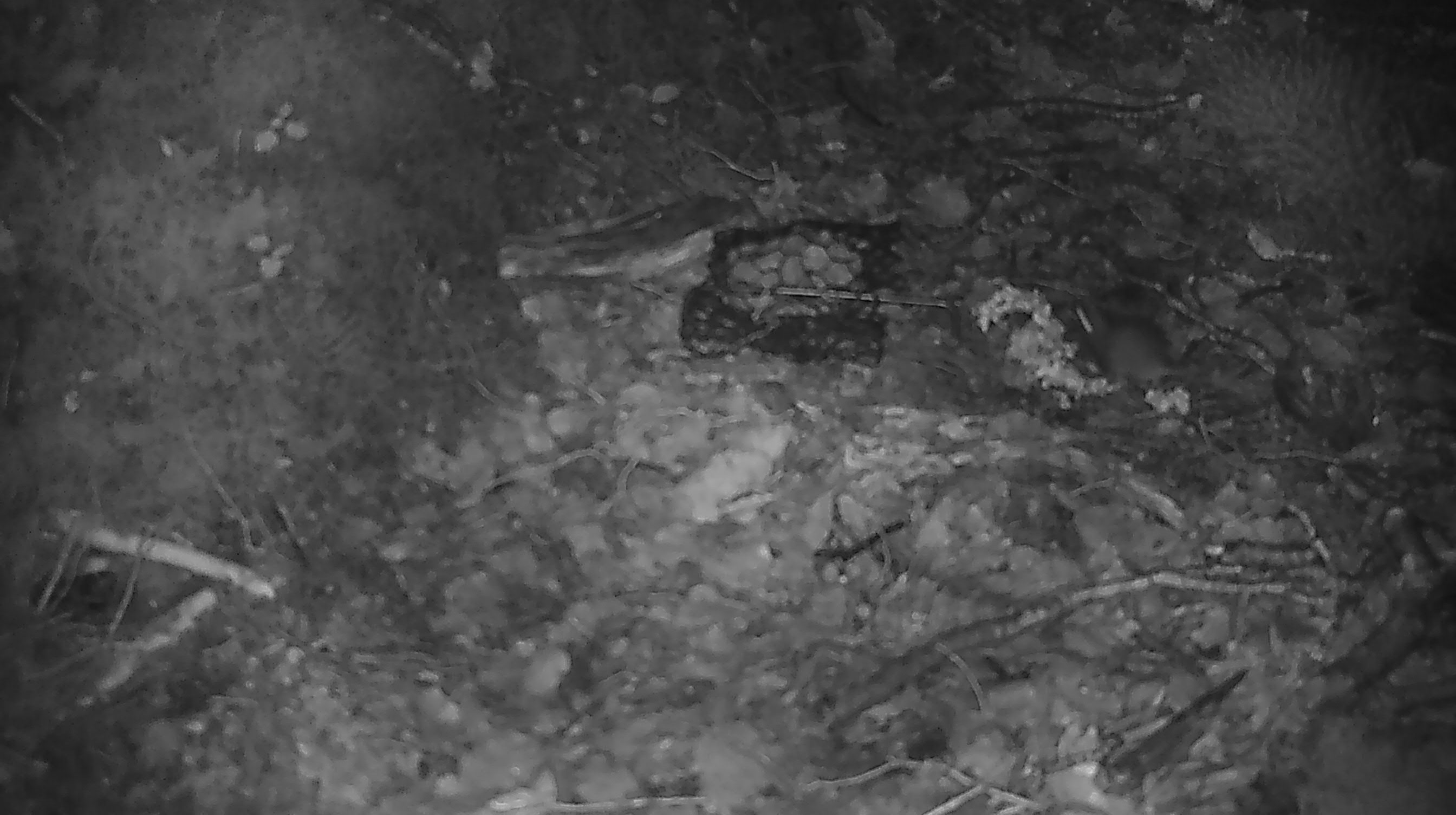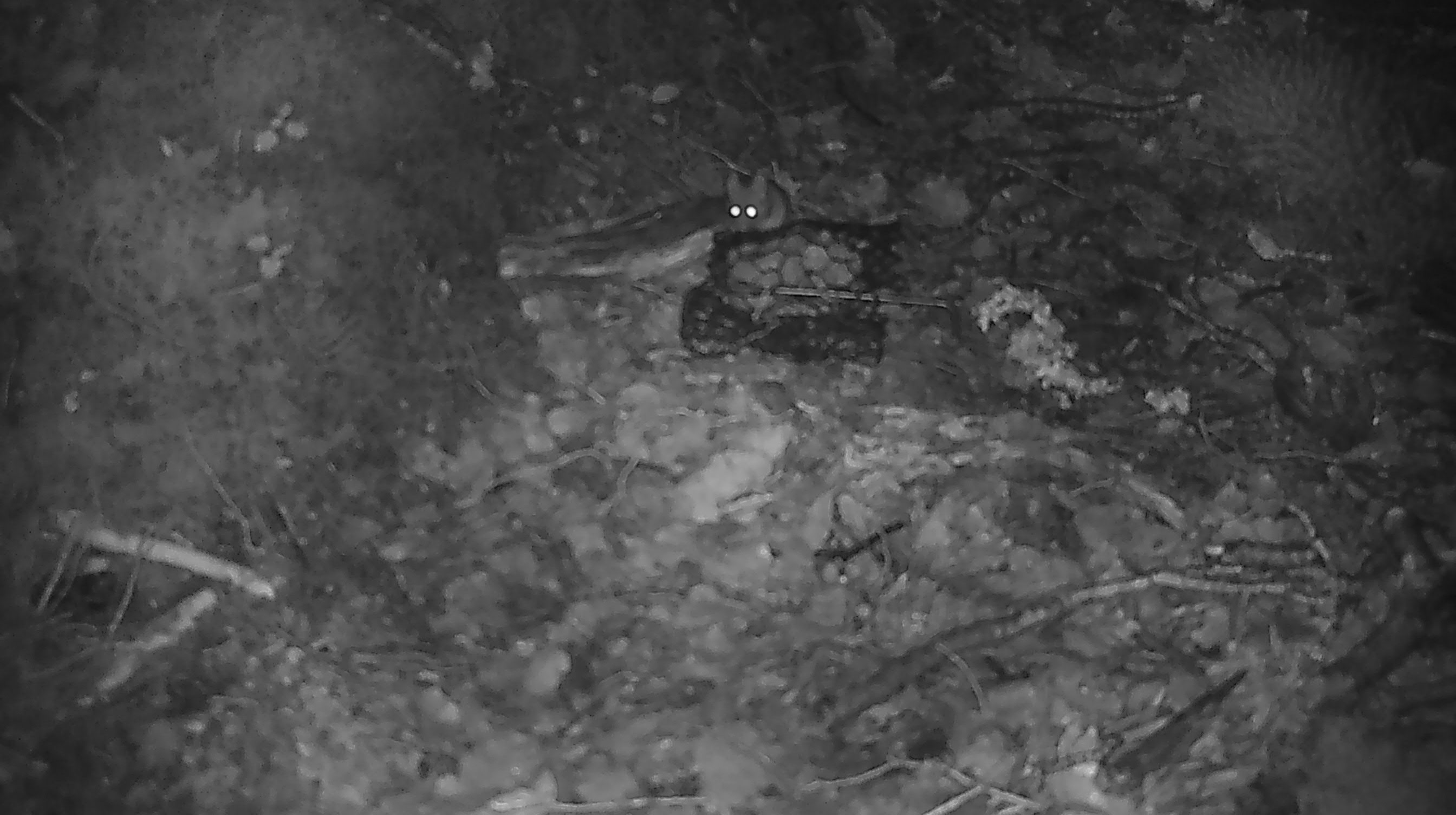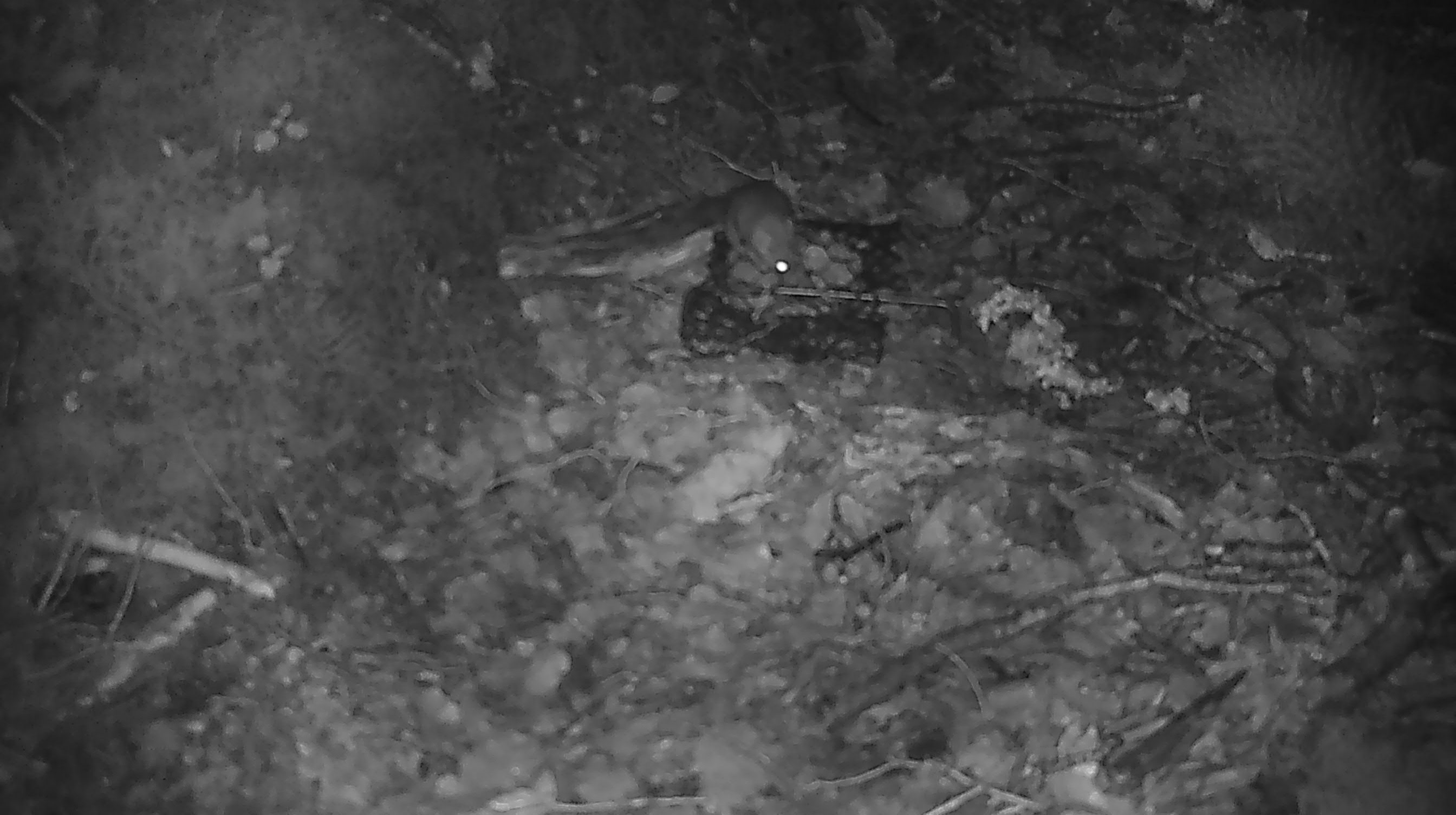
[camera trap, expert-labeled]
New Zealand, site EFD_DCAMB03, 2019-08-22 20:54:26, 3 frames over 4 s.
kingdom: Animalia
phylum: Chordata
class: Mammalia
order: Rodentia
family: Muridae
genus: Mus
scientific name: Mus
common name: mouse